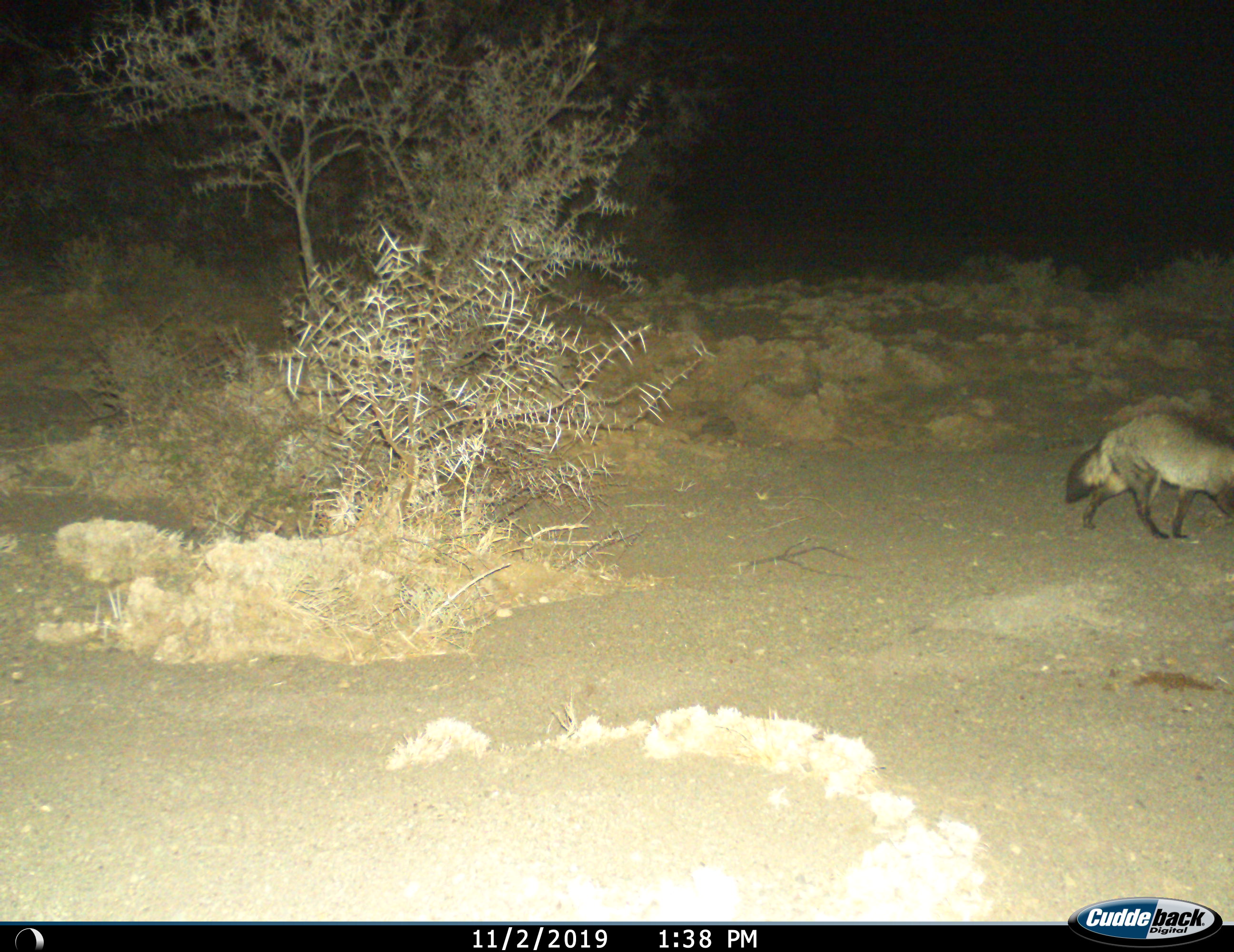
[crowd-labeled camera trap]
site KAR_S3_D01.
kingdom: Animalia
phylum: Chordata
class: Mammalia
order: Carnivora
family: Canidae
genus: Otocyon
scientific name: Otocyon megalotis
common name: bat-eared fox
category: foxbateared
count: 1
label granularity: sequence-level